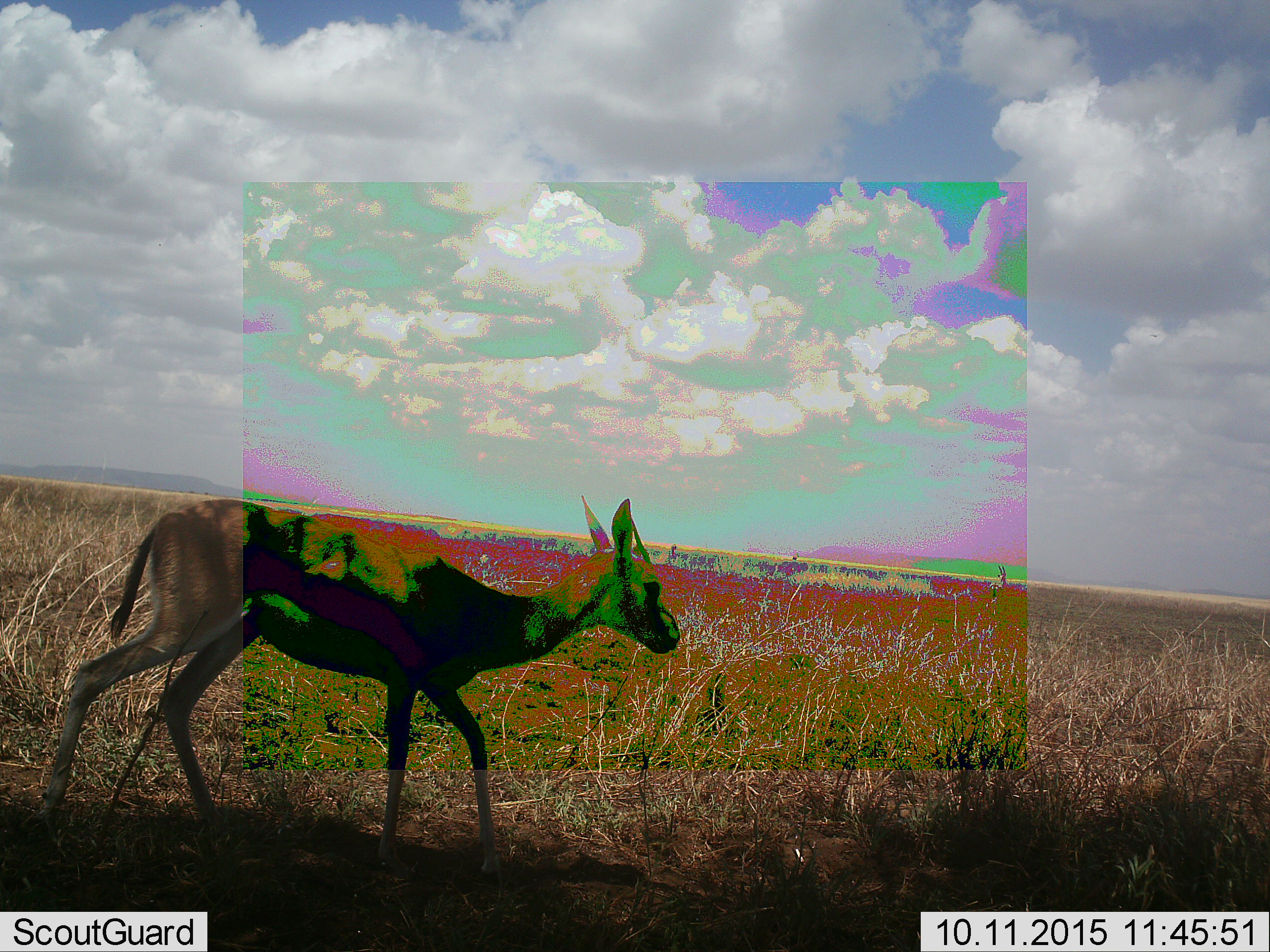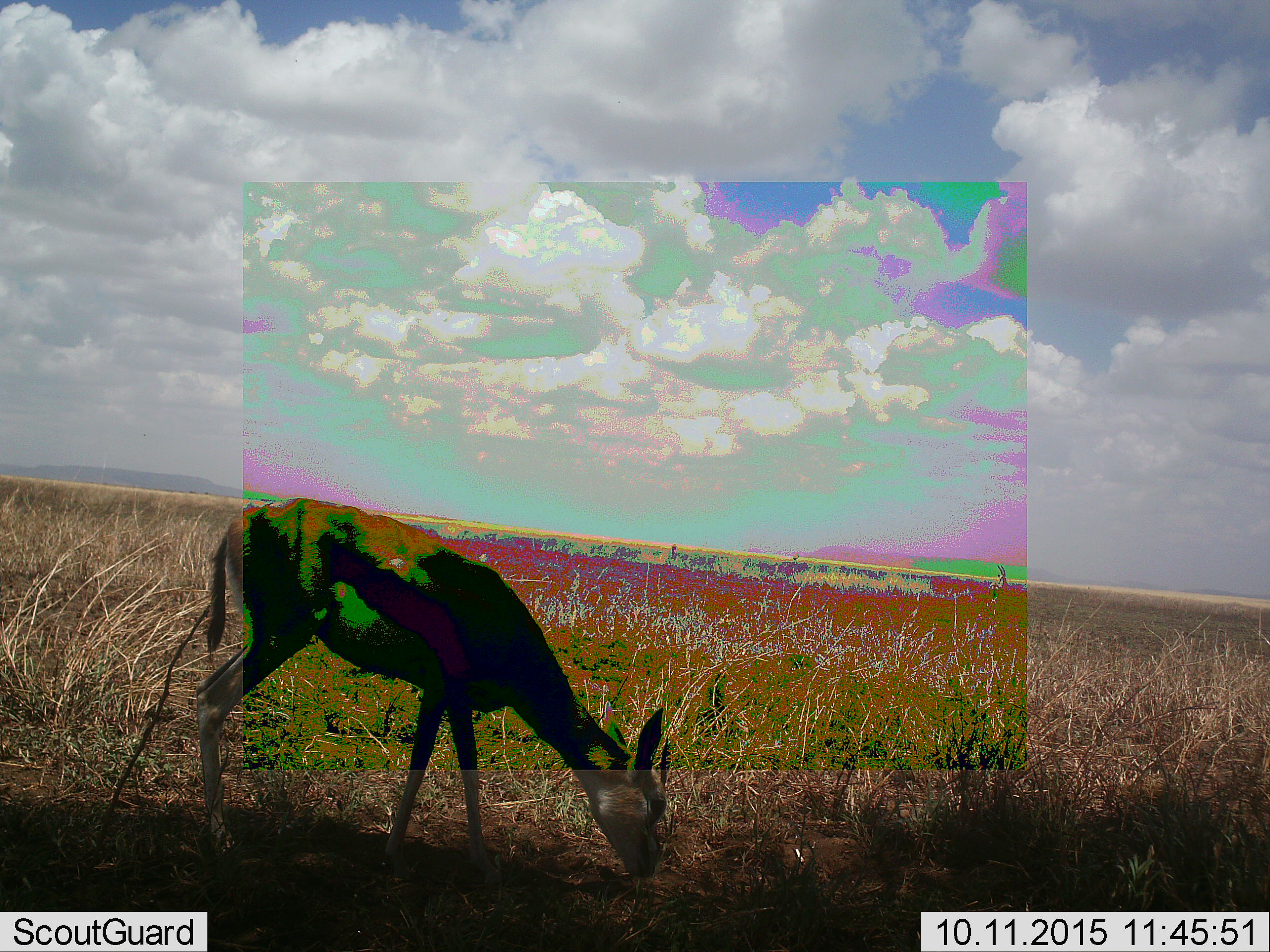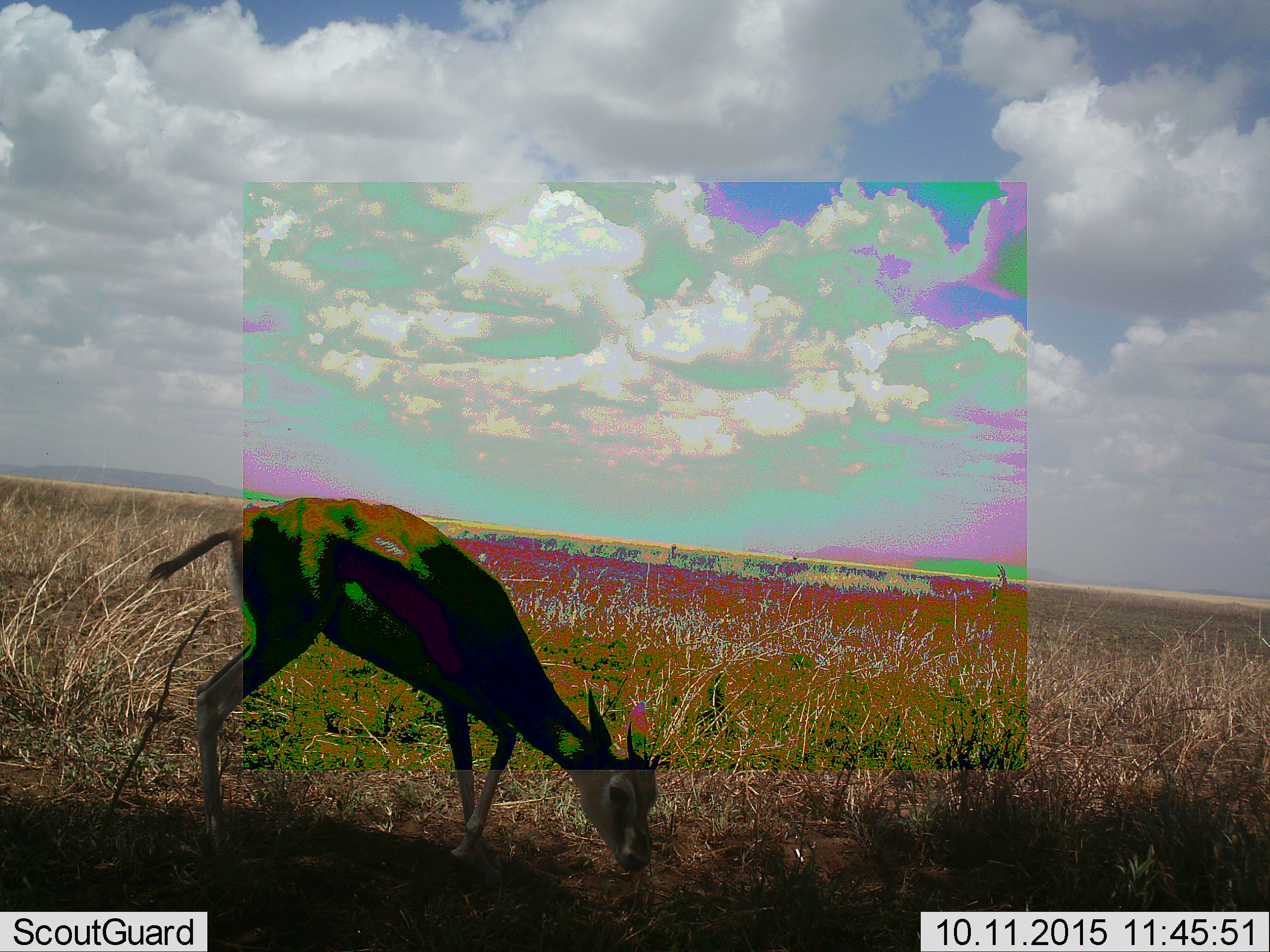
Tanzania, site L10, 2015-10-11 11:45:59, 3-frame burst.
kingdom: Animalia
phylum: Chordata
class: Mammalia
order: Artiodactyla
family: Bovidae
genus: Eudorcas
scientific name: Eudorcas thomsonii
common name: thomson's gazelle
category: gazellethomsons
Gazellethomsons (thomson's gazelle) (Eudorcas thomsonii), count 1. Behavior (volunteer vote fractions): standing 44%, resting 11%, moving 56%, interacting 0%. Young present (vote fraction): 0%. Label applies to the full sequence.